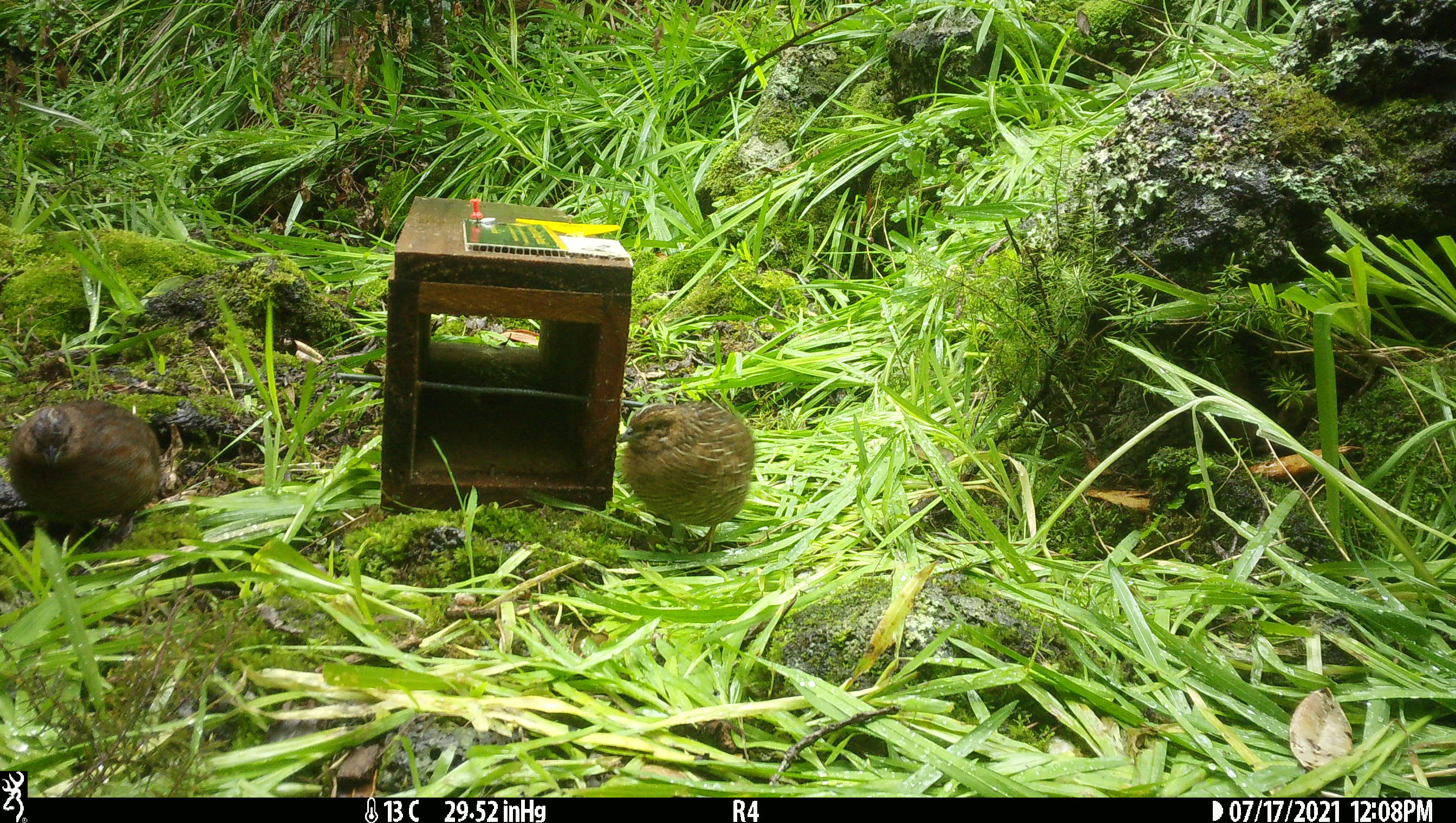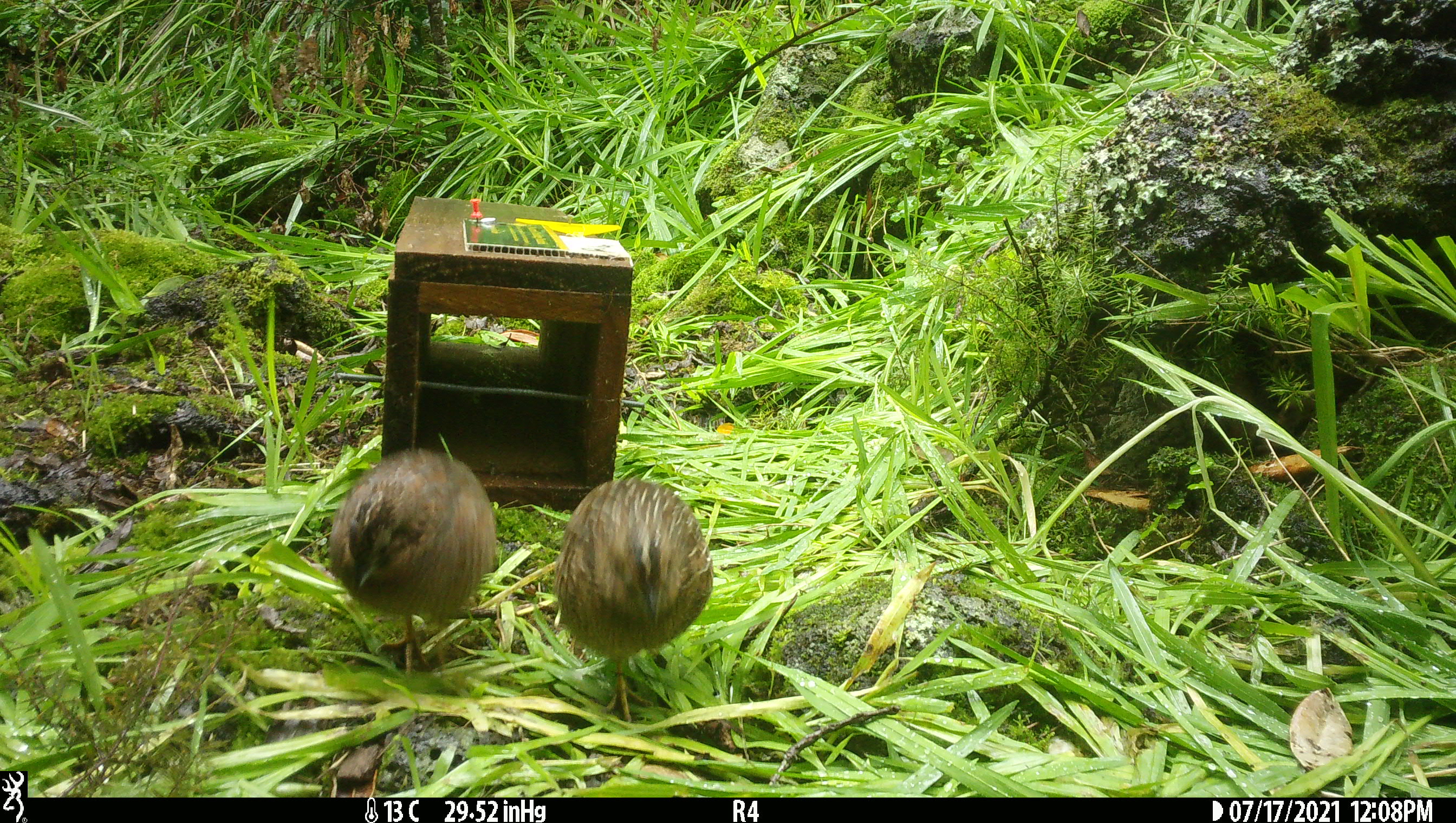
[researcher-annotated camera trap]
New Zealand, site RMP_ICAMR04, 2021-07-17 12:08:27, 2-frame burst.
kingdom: Animalia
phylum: Chordata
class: Aves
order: Galliformes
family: Phasianidae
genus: Synoicus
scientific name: Synoicus ypsilophorus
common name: brown quail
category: quail brown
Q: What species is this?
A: Quail brown (brown quail) (Synoicus ypsilophorus).